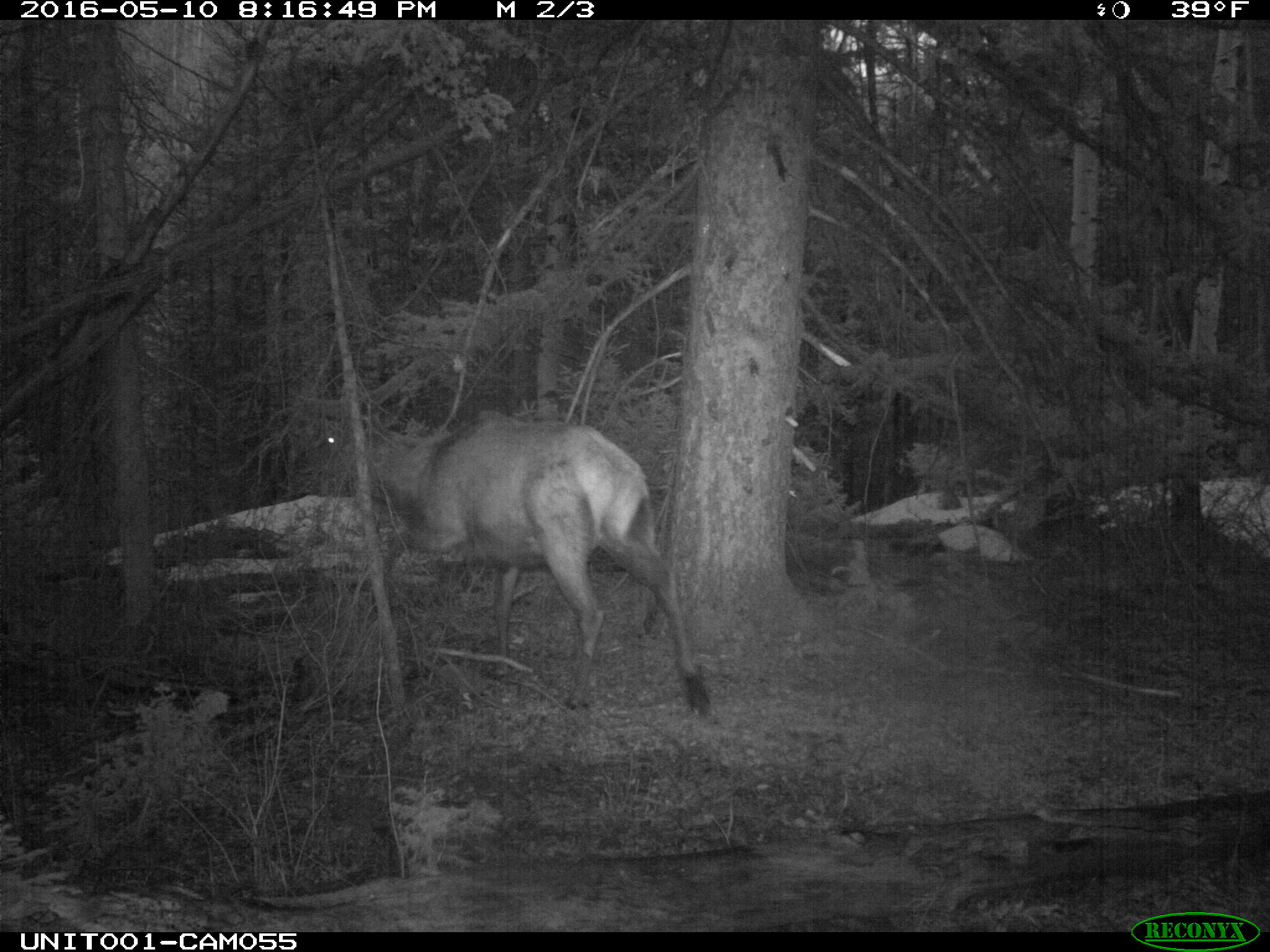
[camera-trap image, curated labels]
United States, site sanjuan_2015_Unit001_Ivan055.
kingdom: Animalia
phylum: Chordata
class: Mammalia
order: Artiodactyla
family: Cervidae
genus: Cervus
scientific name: Cervus elaphus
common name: red deer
Cervus elaphus (red deer).